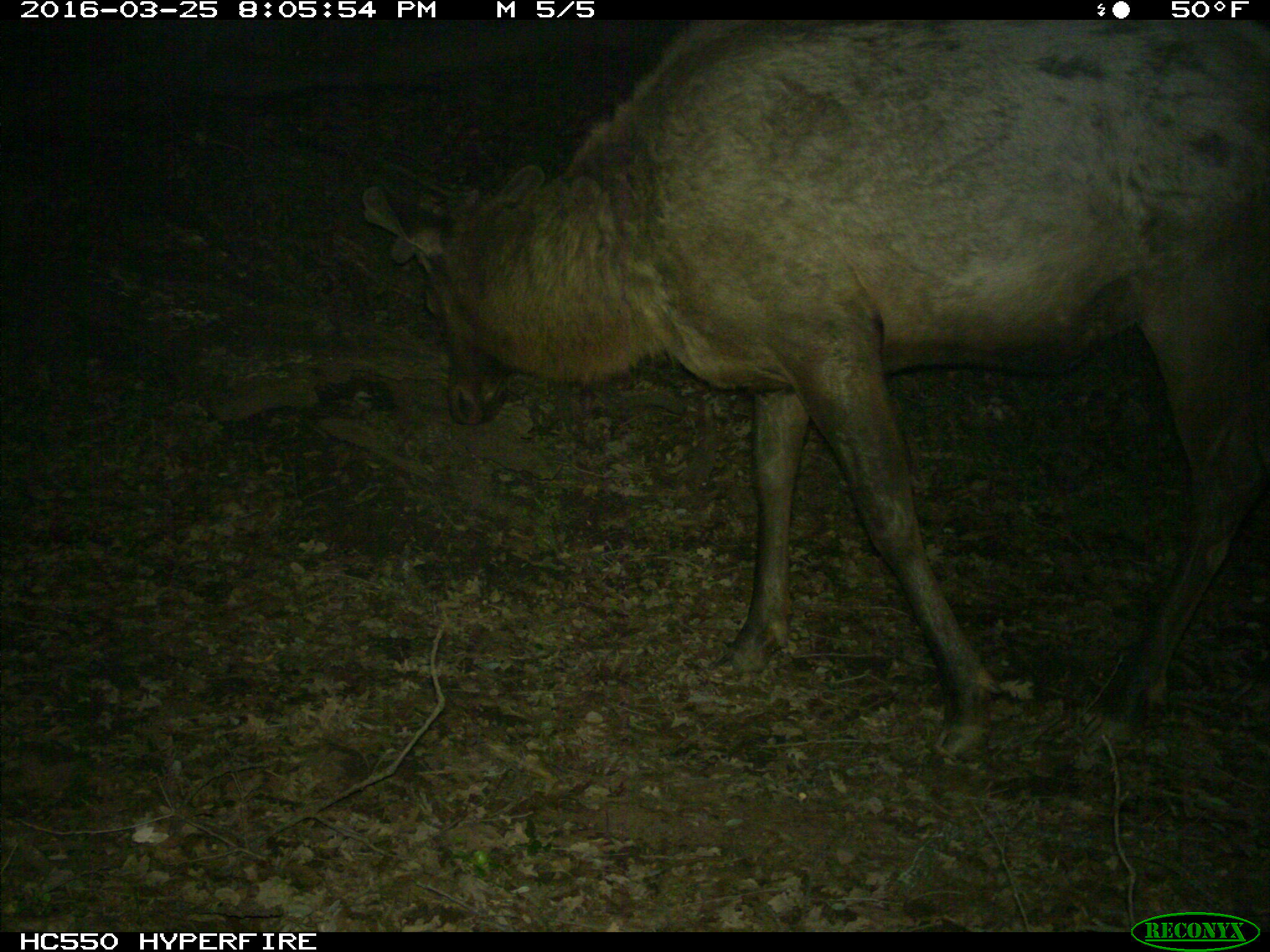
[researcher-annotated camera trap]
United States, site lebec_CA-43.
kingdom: Animalia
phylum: Chordata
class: Mammalia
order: Artiodactyla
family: Cervidae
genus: Cervus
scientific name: Cervus canadensis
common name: elk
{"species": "Cervus canadensis (elk)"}